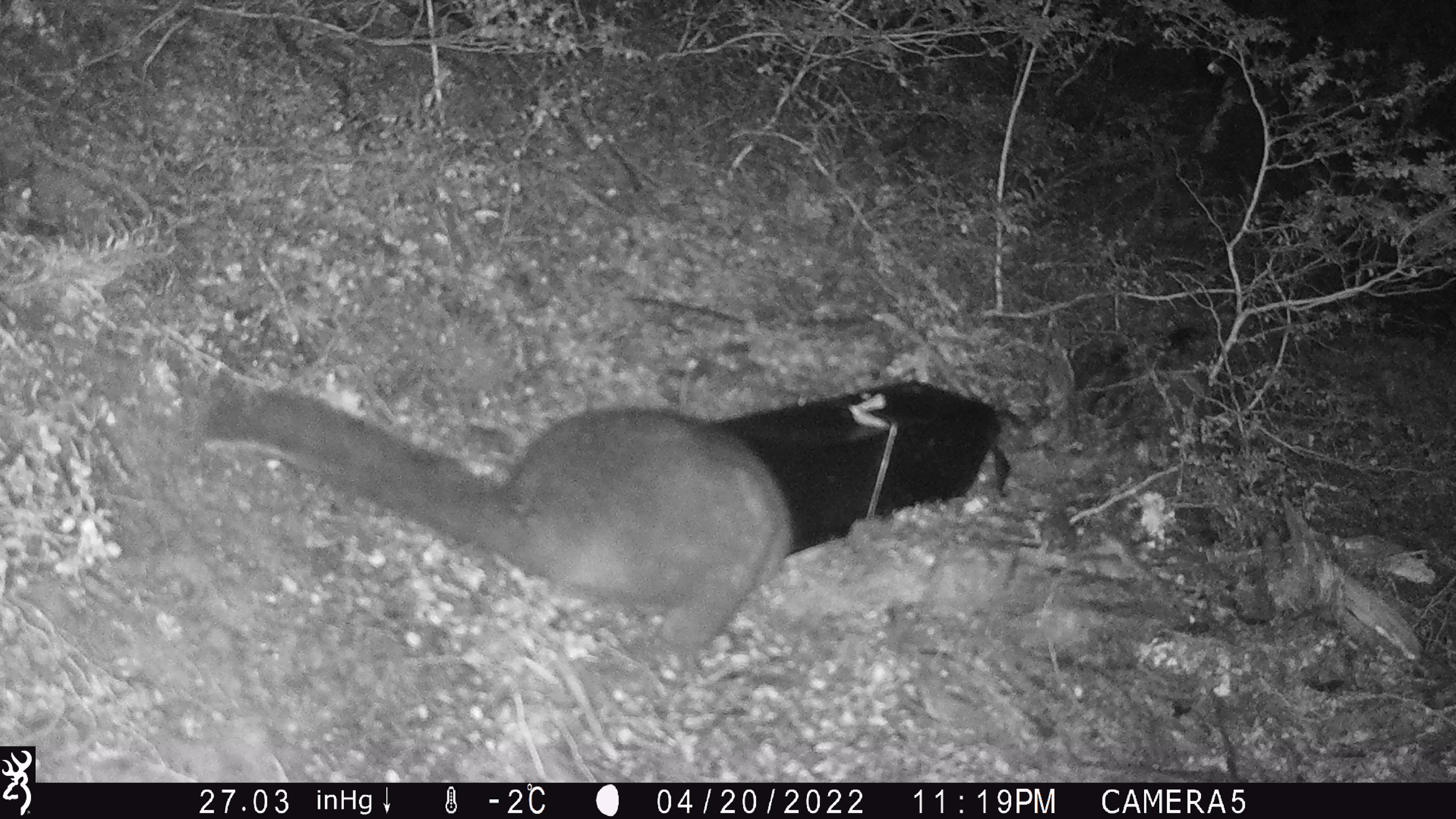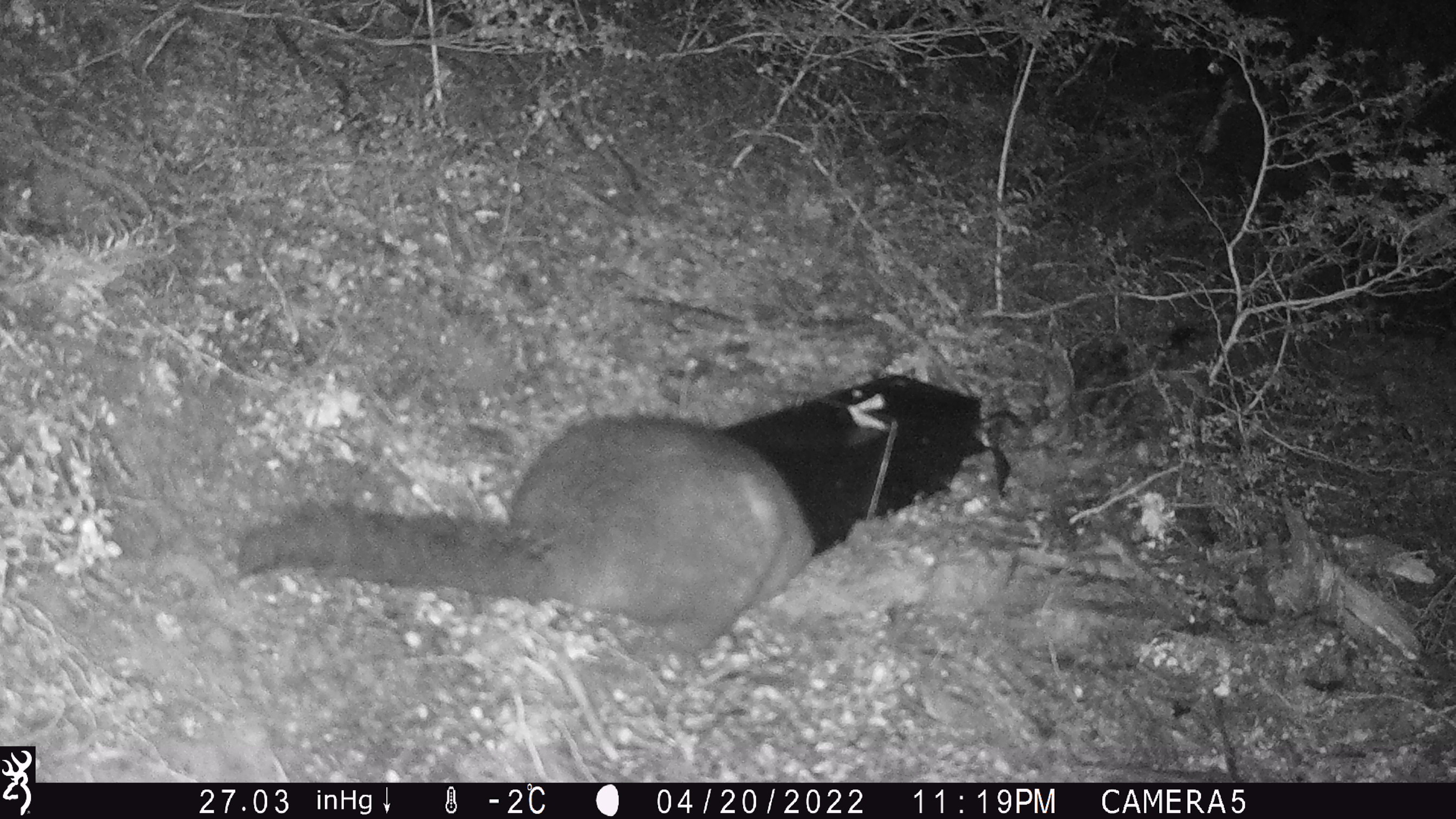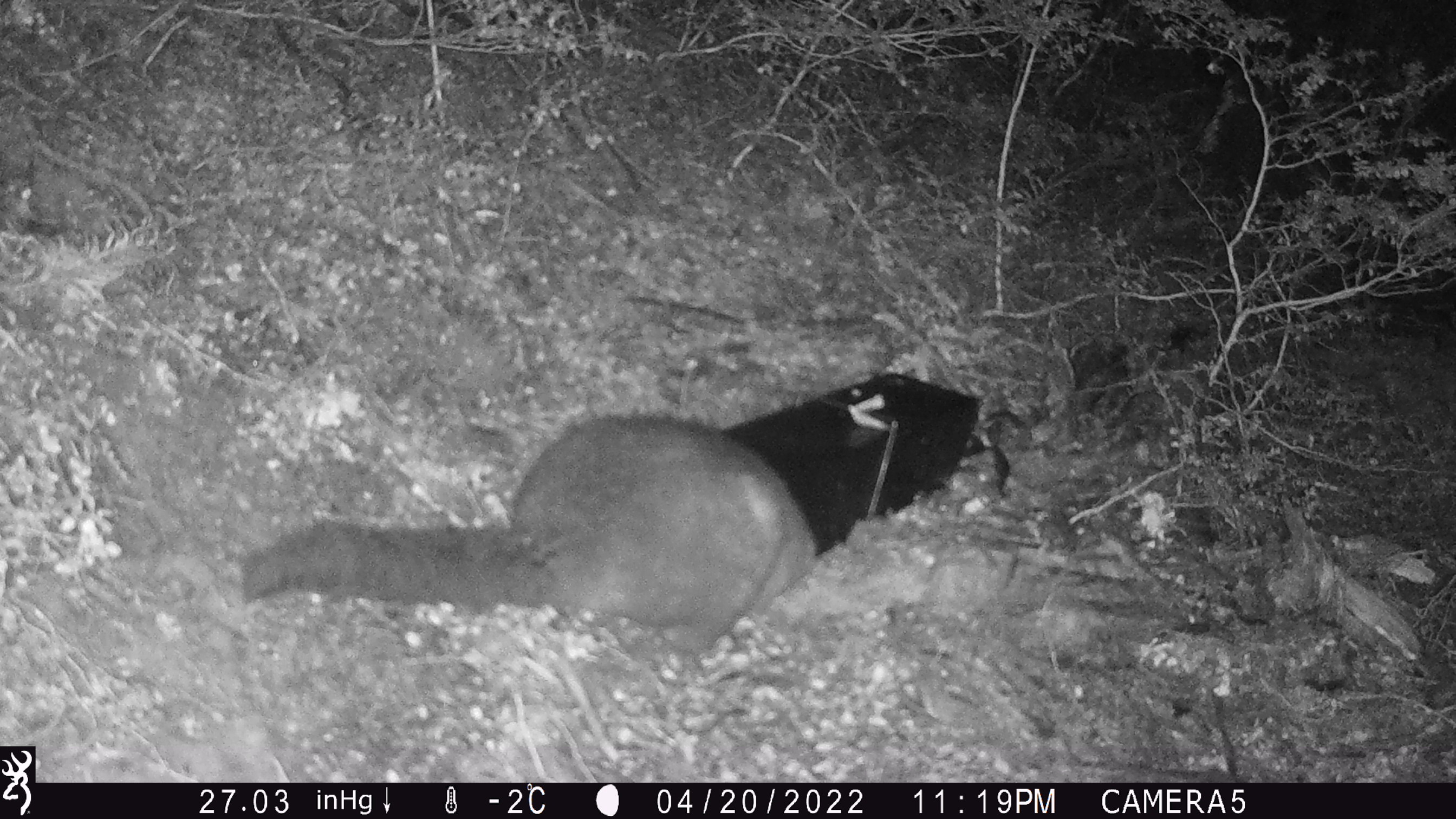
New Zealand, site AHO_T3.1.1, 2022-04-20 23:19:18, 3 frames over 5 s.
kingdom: Animalia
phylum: Chordata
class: Mammalia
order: Diprotodontia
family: Phalangeridae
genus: Trichosurus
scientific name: Trichosurus vulpecula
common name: common brushtail possum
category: possum